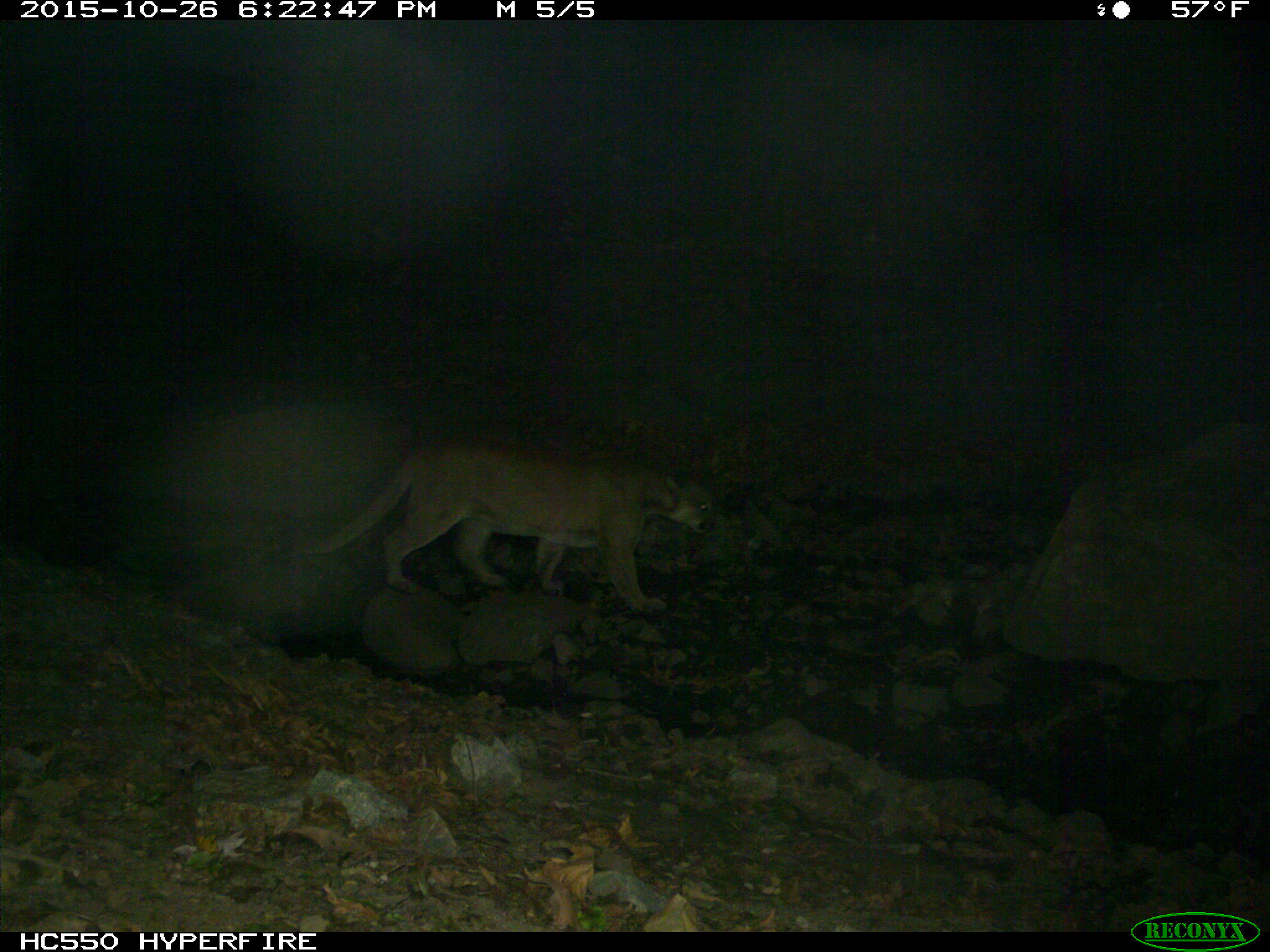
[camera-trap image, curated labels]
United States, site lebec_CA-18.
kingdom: Animalia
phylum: Chordata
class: Mammalia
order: Carnivora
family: Felidae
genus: Puma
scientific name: Puma concolor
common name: mountain lion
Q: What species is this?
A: Puma concolor (mountain lion).